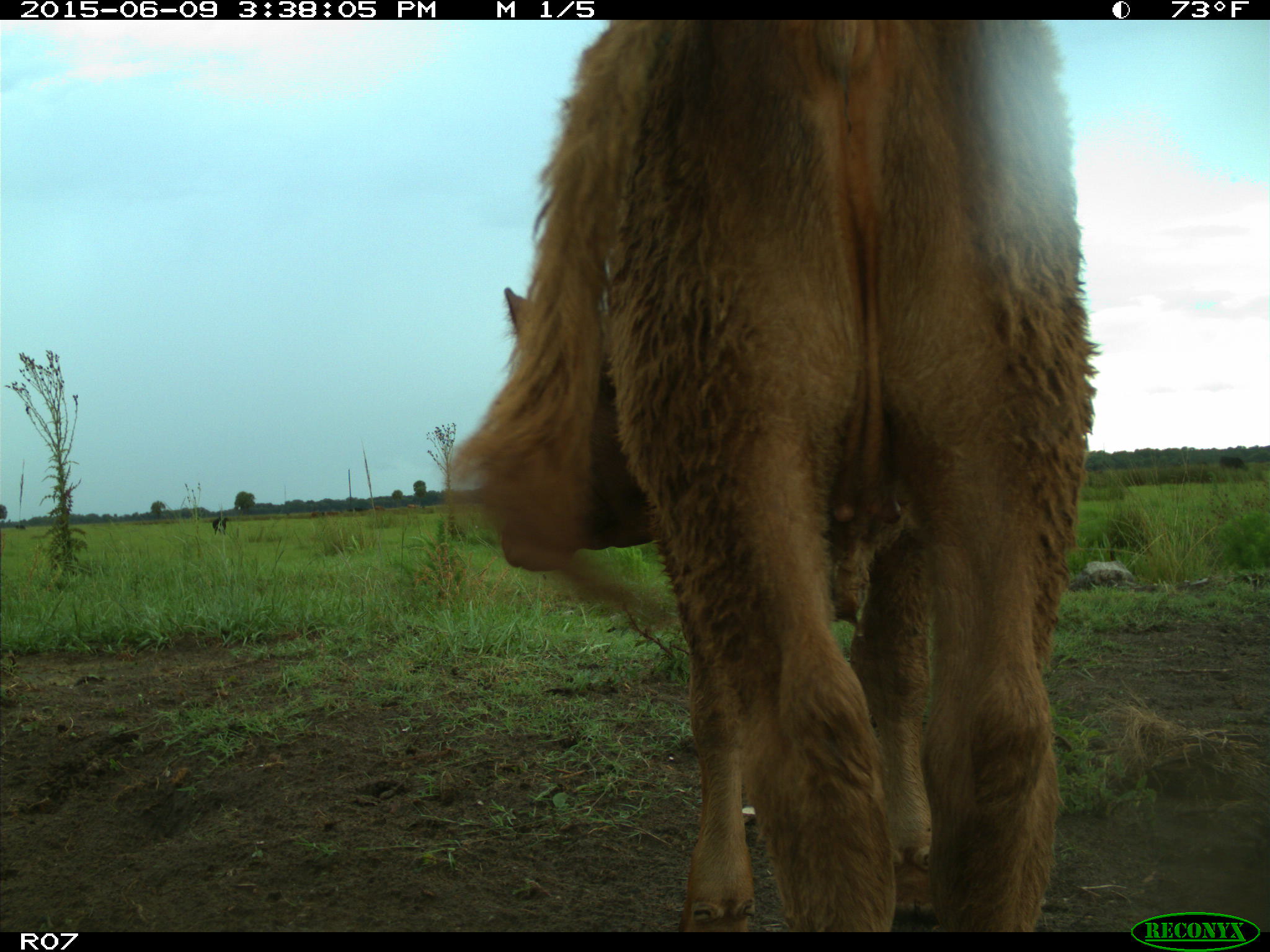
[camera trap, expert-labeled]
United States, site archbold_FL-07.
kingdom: Animalia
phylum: Chordata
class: Mammalia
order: Artiodactyla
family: Bovidae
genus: Bos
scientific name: Bos taurus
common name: domestic cow